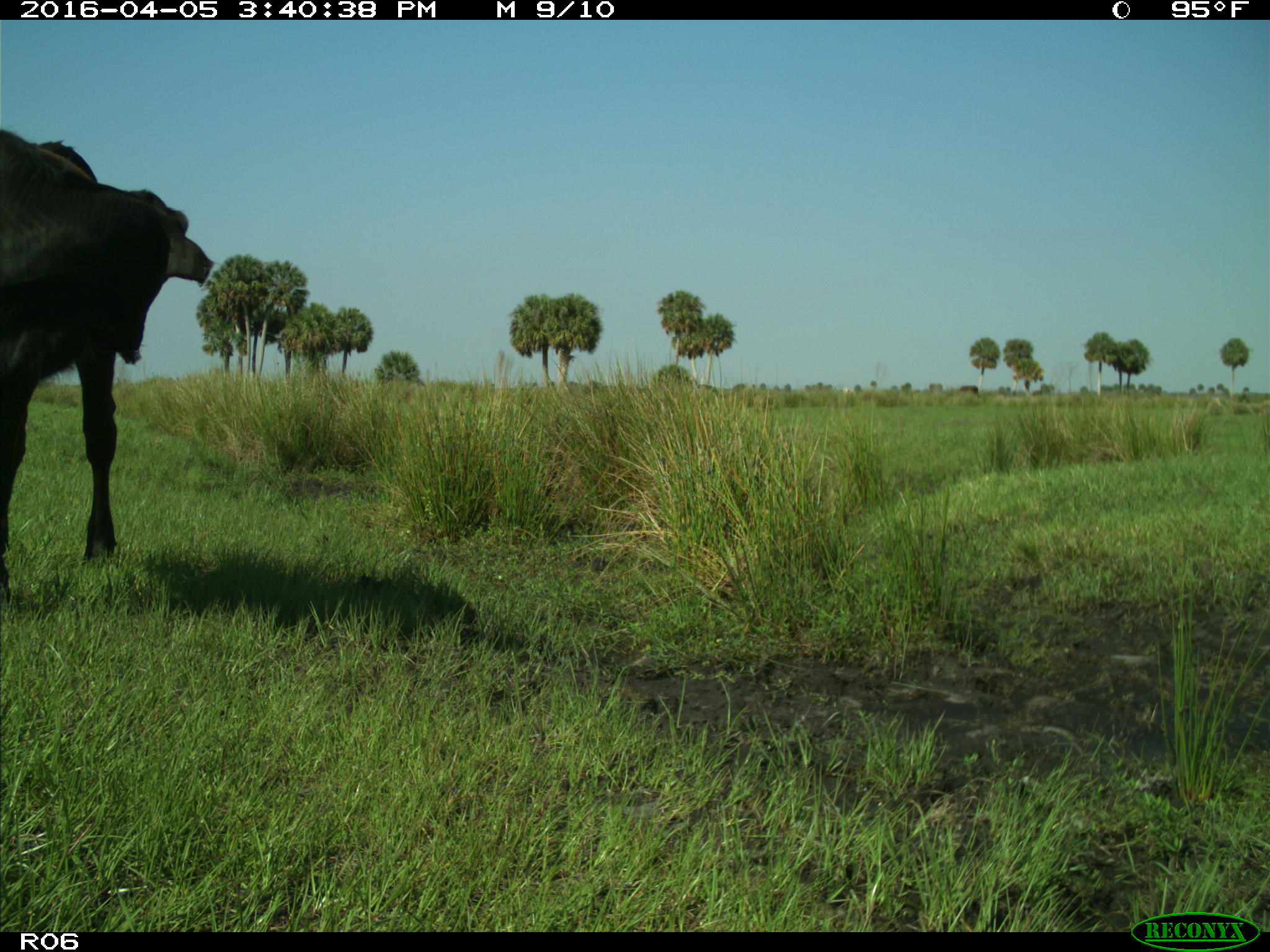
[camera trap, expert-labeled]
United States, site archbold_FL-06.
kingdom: Animalia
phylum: Chordata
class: Mammalia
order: Artiodactyla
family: Bovidae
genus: Bos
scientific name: Bos taurus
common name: domestic cow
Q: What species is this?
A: Bos taurus (domestic cow).